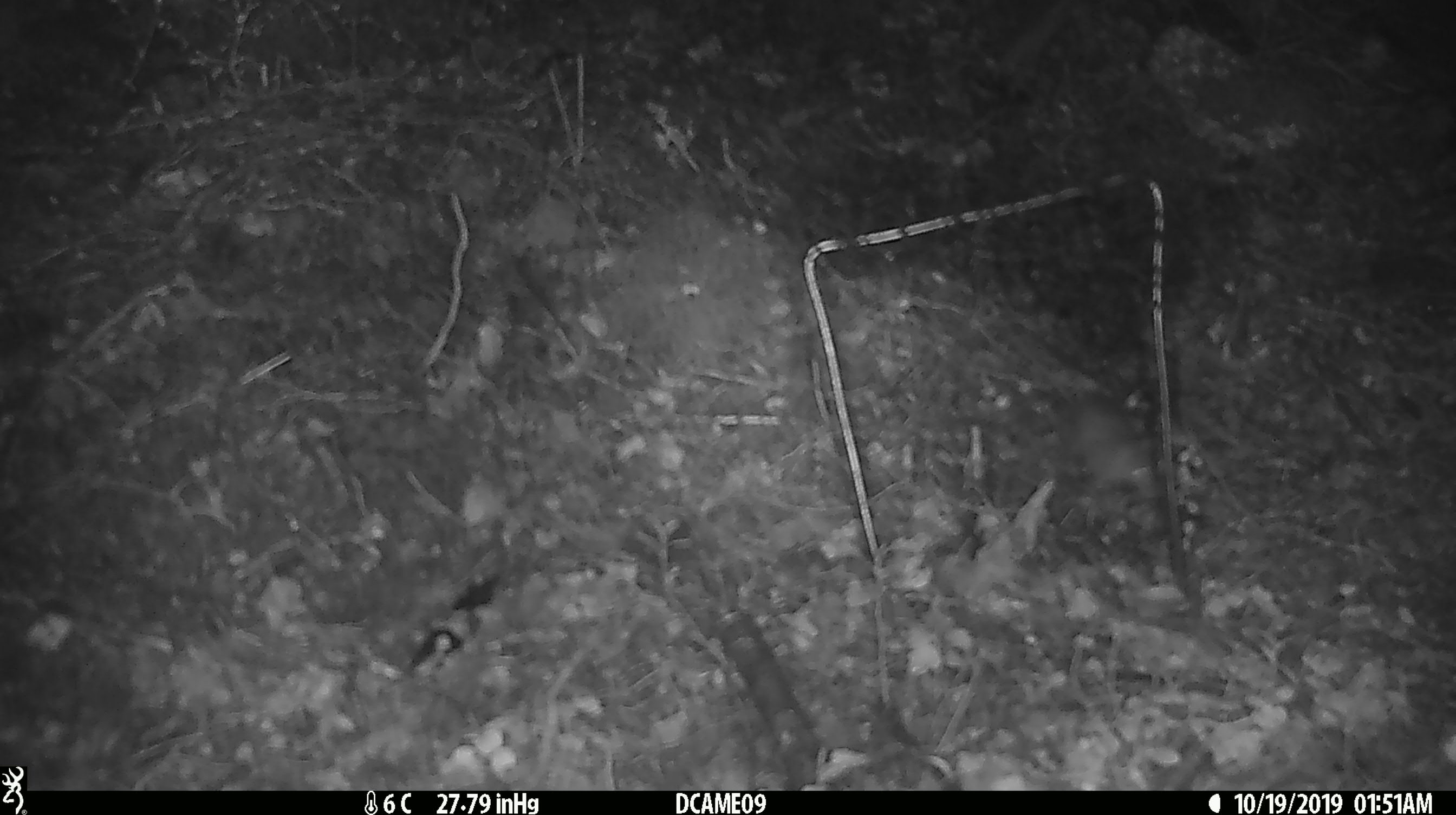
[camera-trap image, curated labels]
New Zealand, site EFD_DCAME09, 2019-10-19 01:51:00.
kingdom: Animalia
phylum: Chordata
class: Mammalia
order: Rodentia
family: Muridae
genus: Mus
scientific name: Mus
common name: mouse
Mouse (Mus).